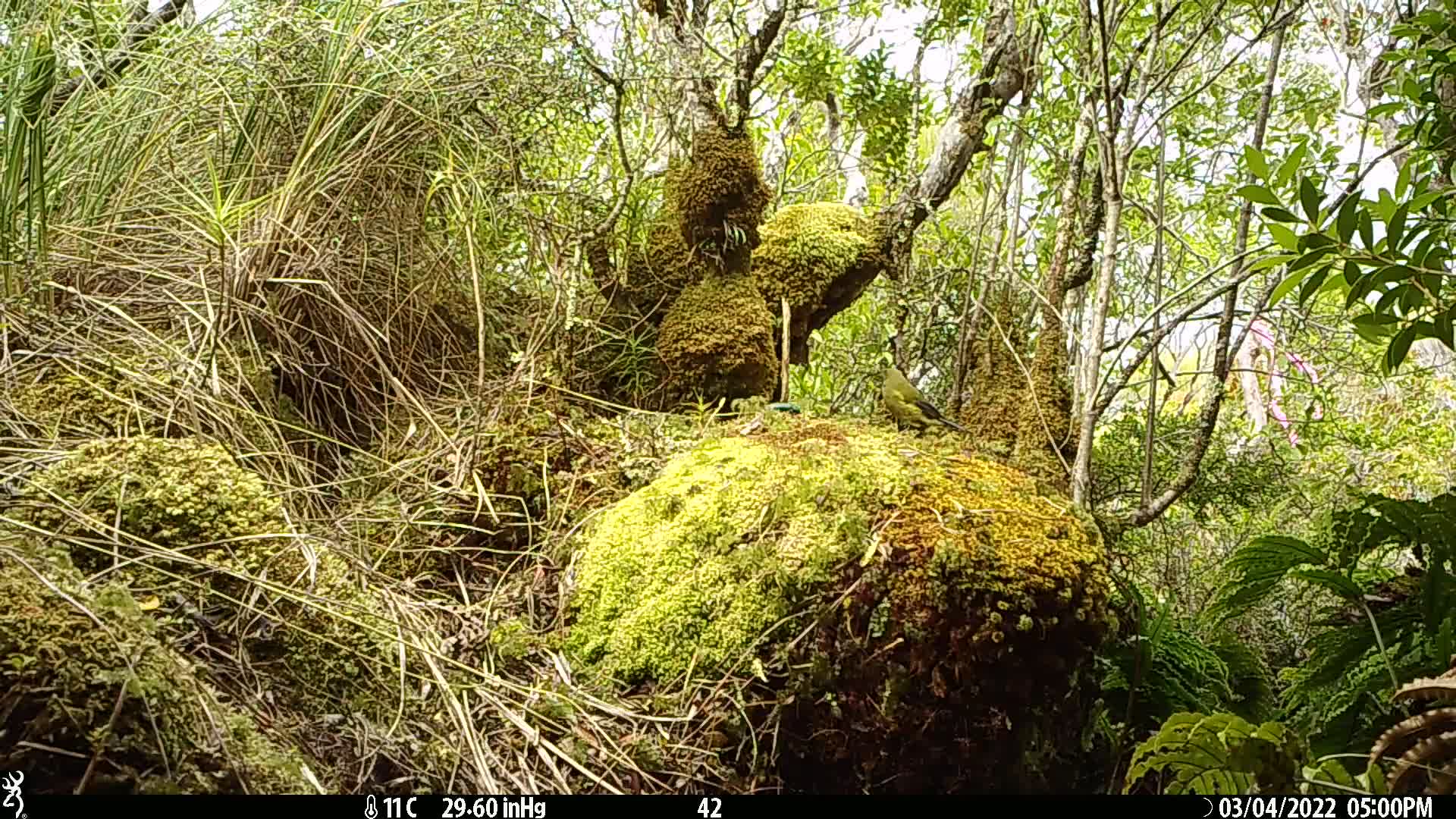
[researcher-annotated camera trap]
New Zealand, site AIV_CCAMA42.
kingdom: Animalia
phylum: Chordata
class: Aves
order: Passeriformes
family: Meliphagidae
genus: Anthornis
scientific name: Anthornis melanura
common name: new zealand bellbird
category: bellbird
Bellbird (new zealand bellbird) (Anthornis melanura).